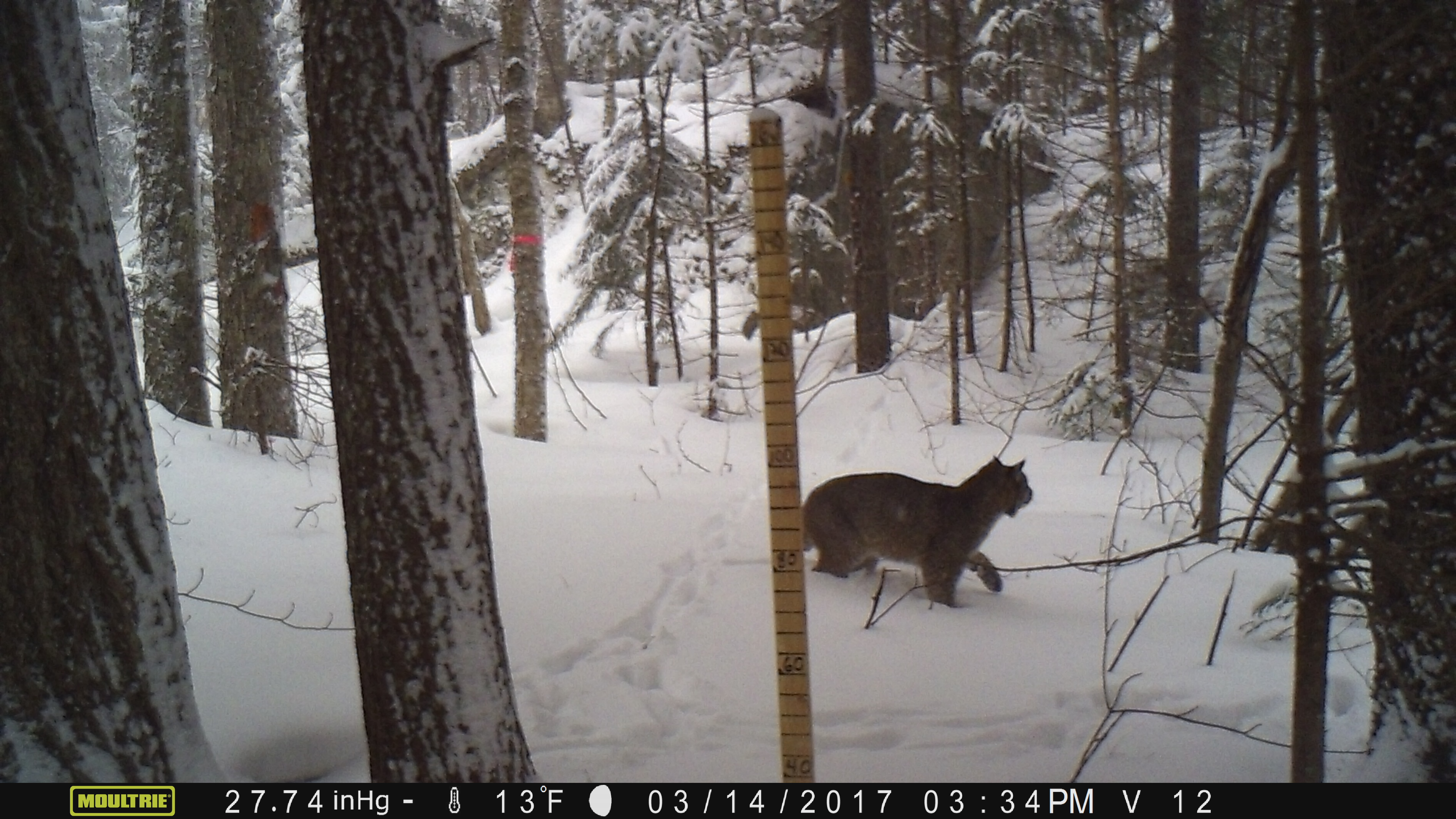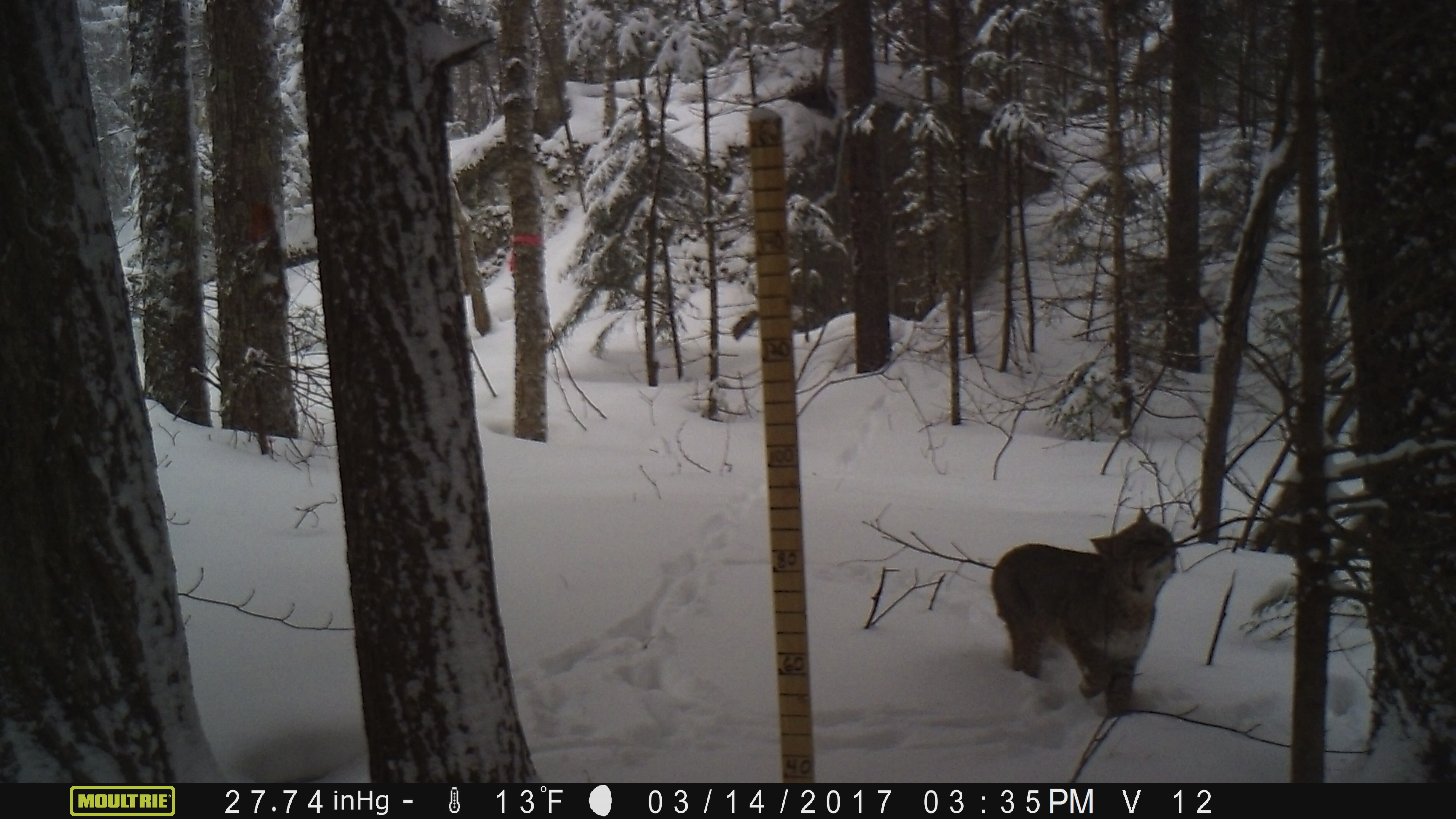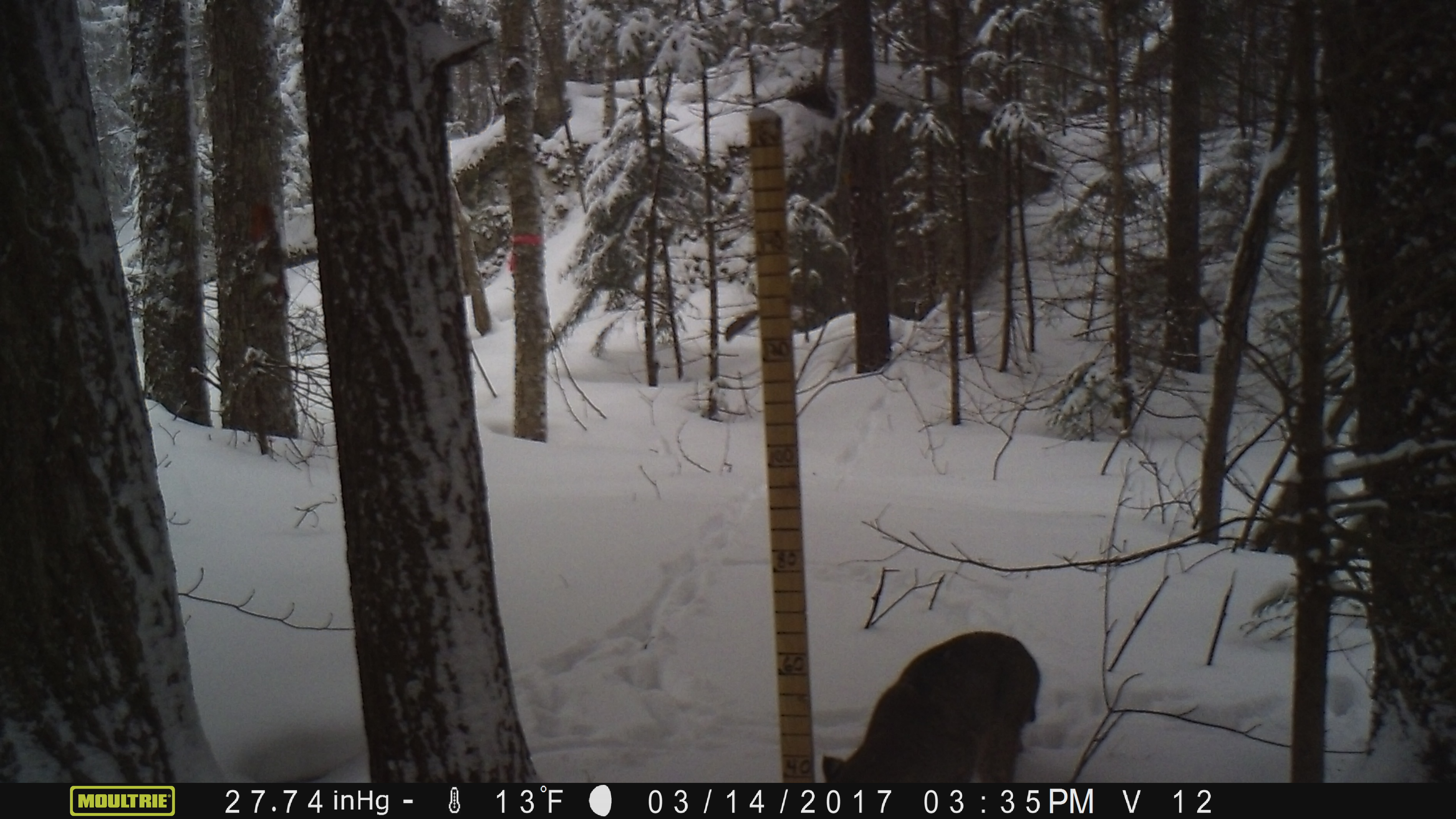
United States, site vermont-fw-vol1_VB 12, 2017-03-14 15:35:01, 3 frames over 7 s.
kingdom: Animalia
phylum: Chordata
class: Mammalia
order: Carnivora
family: Felidae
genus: Lynx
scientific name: Lynx rufus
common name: bobcat